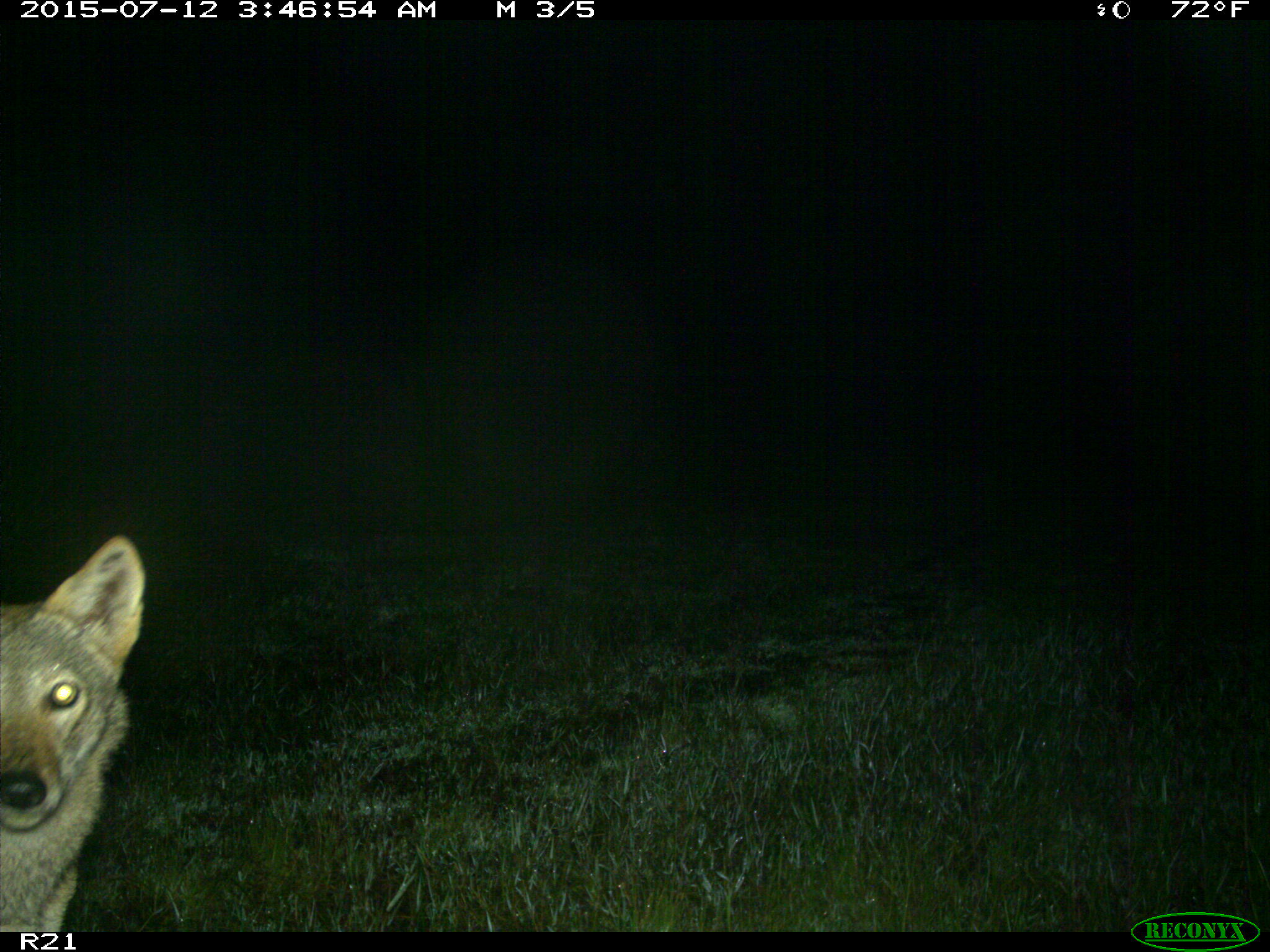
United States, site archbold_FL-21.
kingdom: Animalia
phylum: Chordata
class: Mammalia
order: Carnivora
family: Canidae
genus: Canis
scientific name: Canis latrans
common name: coyote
Canis latrans (coyote).